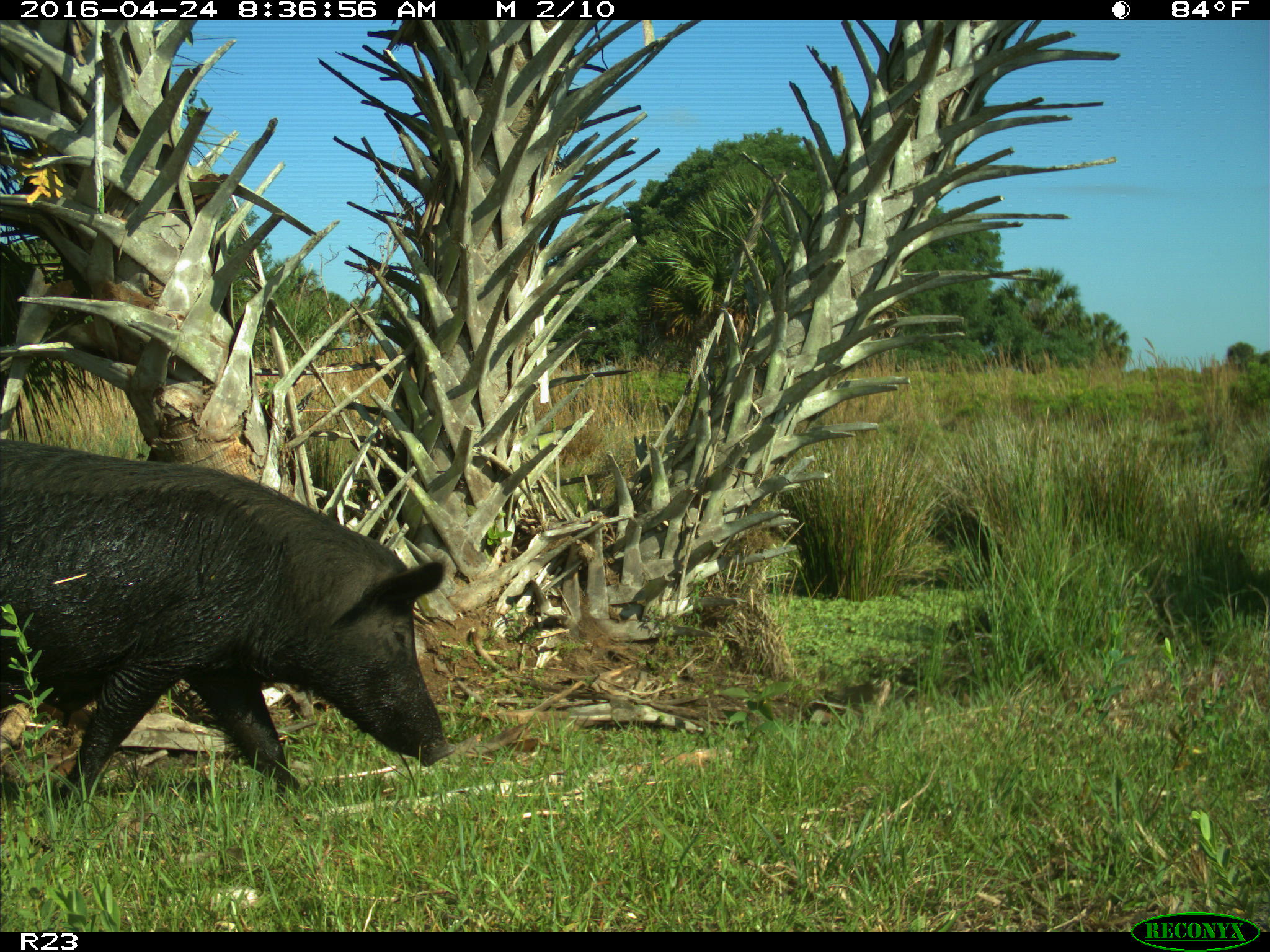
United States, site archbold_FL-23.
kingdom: Animalia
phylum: Chordata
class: Mammalia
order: Artiodactyla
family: Suidae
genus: Sus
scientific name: Sus scrofa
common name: wild boar